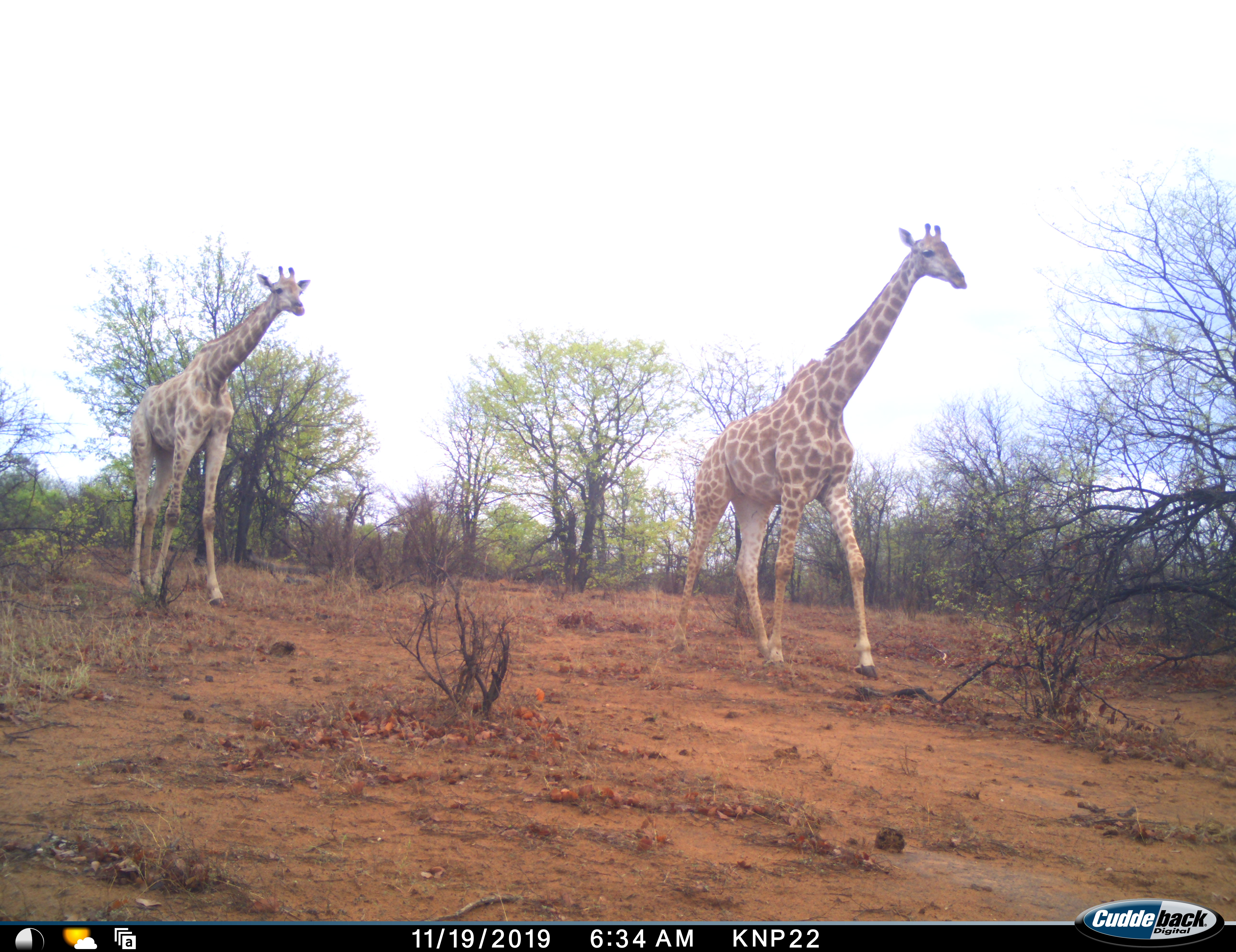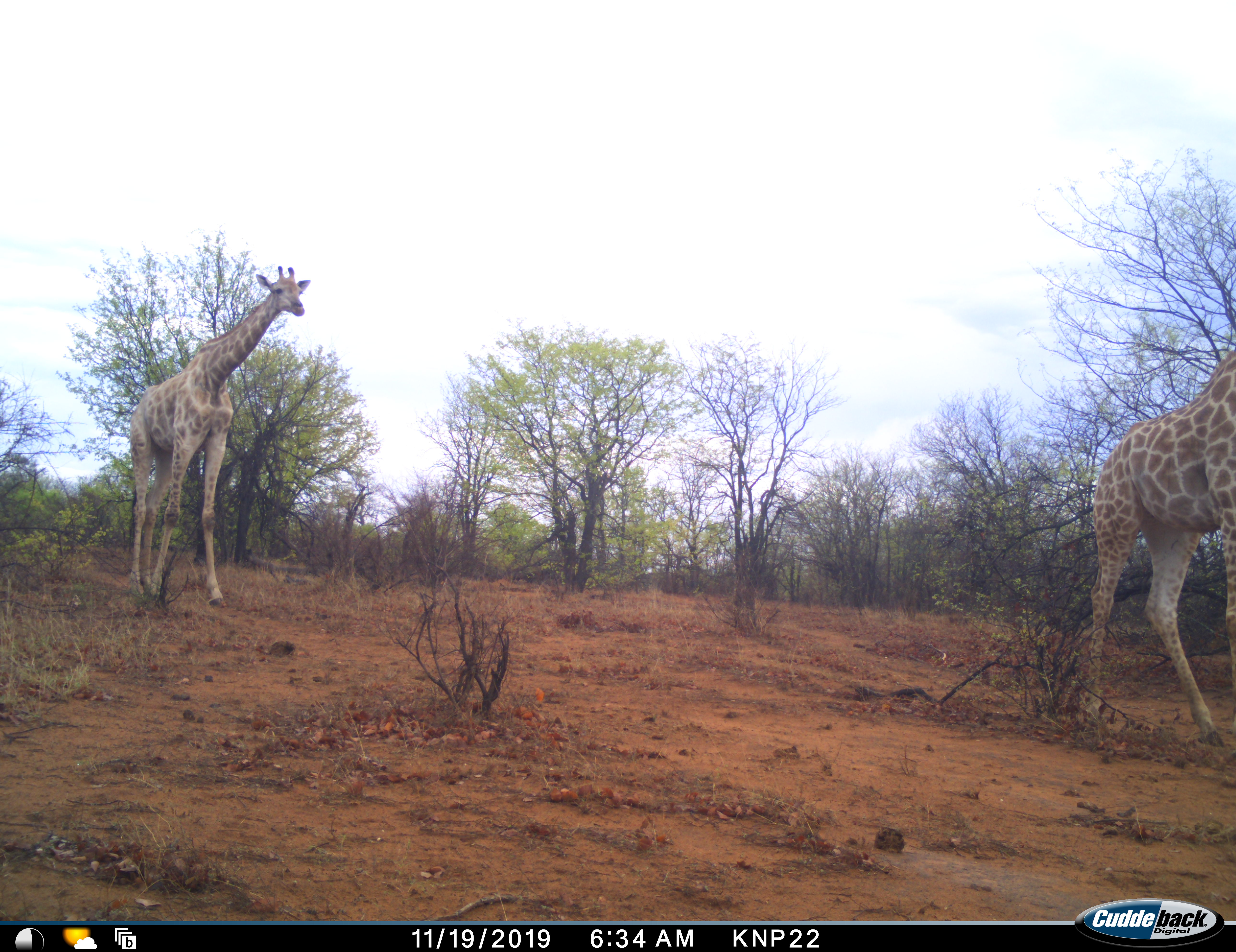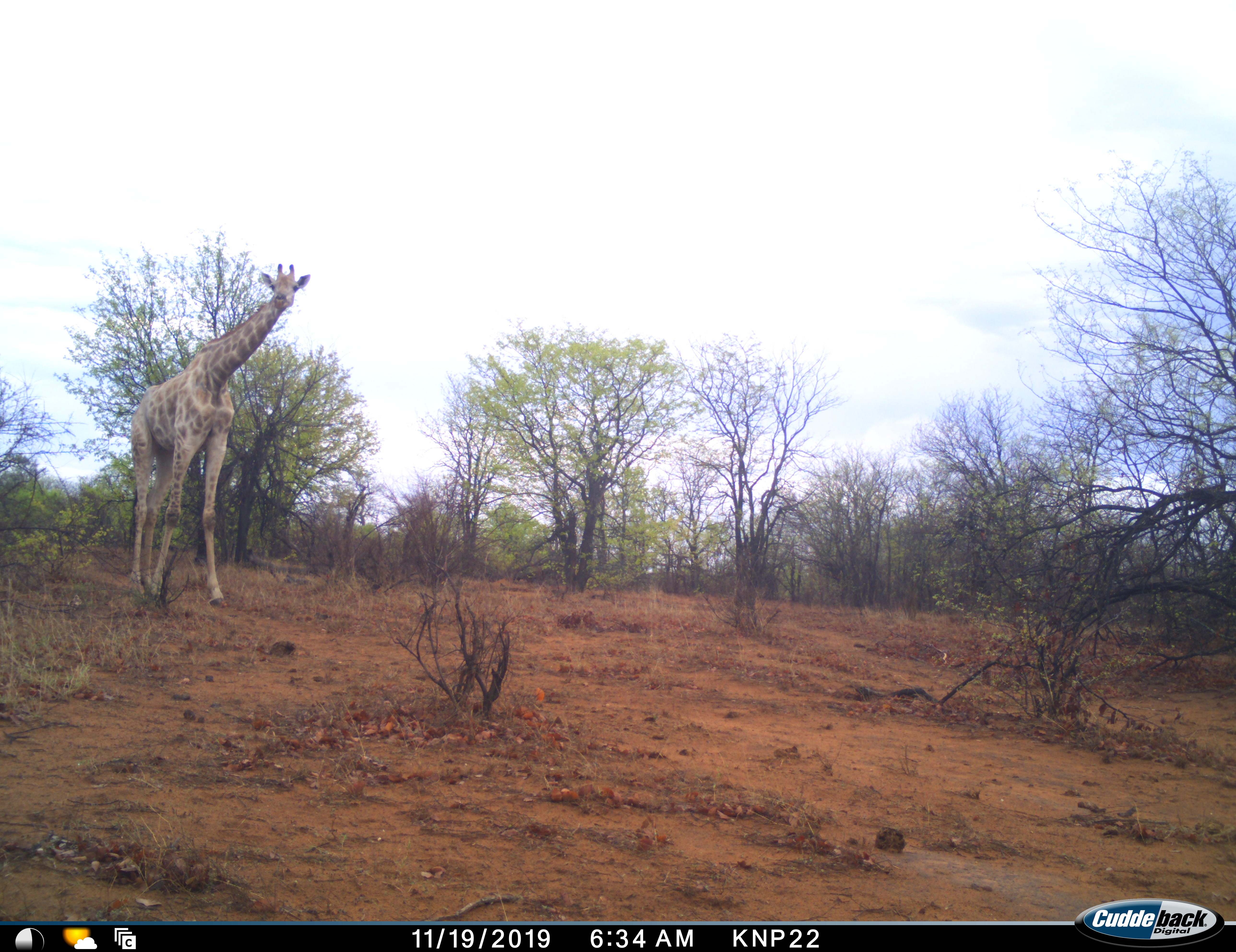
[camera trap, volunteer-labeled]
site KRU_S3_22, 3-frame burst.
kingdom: Animalia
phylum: Chordata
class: Mammalia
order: Artiodactyla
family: Giraffidae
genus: Giraffa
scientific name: Giraffa camelopardalis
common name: giraffe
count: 2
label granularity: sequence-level